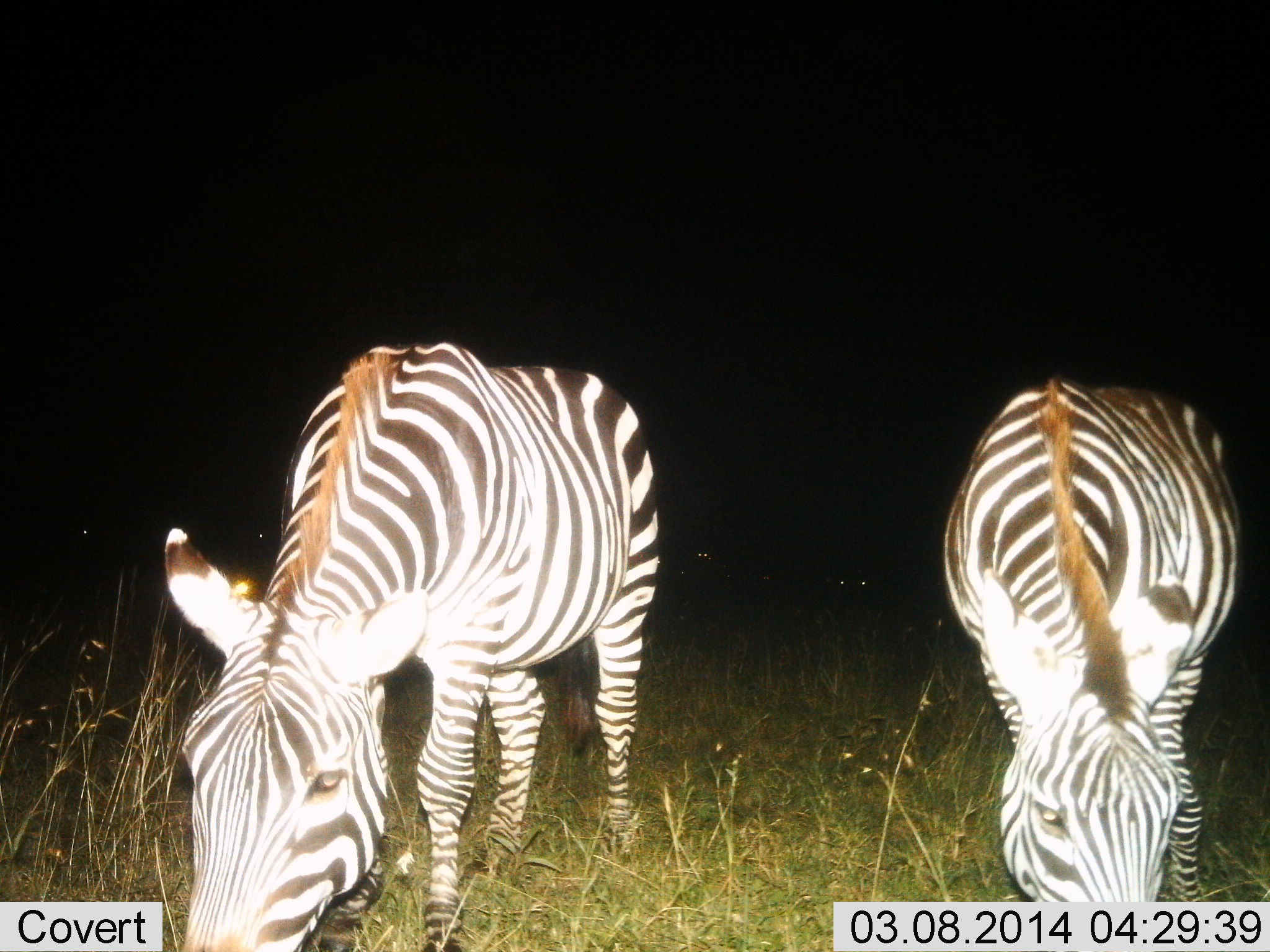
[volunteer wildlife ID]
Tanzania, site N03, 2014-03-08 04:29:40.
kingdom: Animalia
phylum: Chordata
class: Mammalia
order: Perissodactyla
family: Equidae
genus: Equus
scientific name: Equus quagga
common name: plains zebra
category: zebra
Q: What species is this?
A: Zebra (plains zebra) (Equus quagga).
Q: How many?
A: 2.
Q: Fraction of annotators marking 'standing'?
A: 20%.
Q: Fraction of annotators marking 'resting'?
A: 0%.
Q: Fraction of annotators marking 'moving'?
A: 0%.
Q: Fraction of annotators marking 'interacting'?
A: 0%.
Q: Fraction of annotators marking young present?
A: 0%.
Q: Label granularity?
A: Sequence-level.